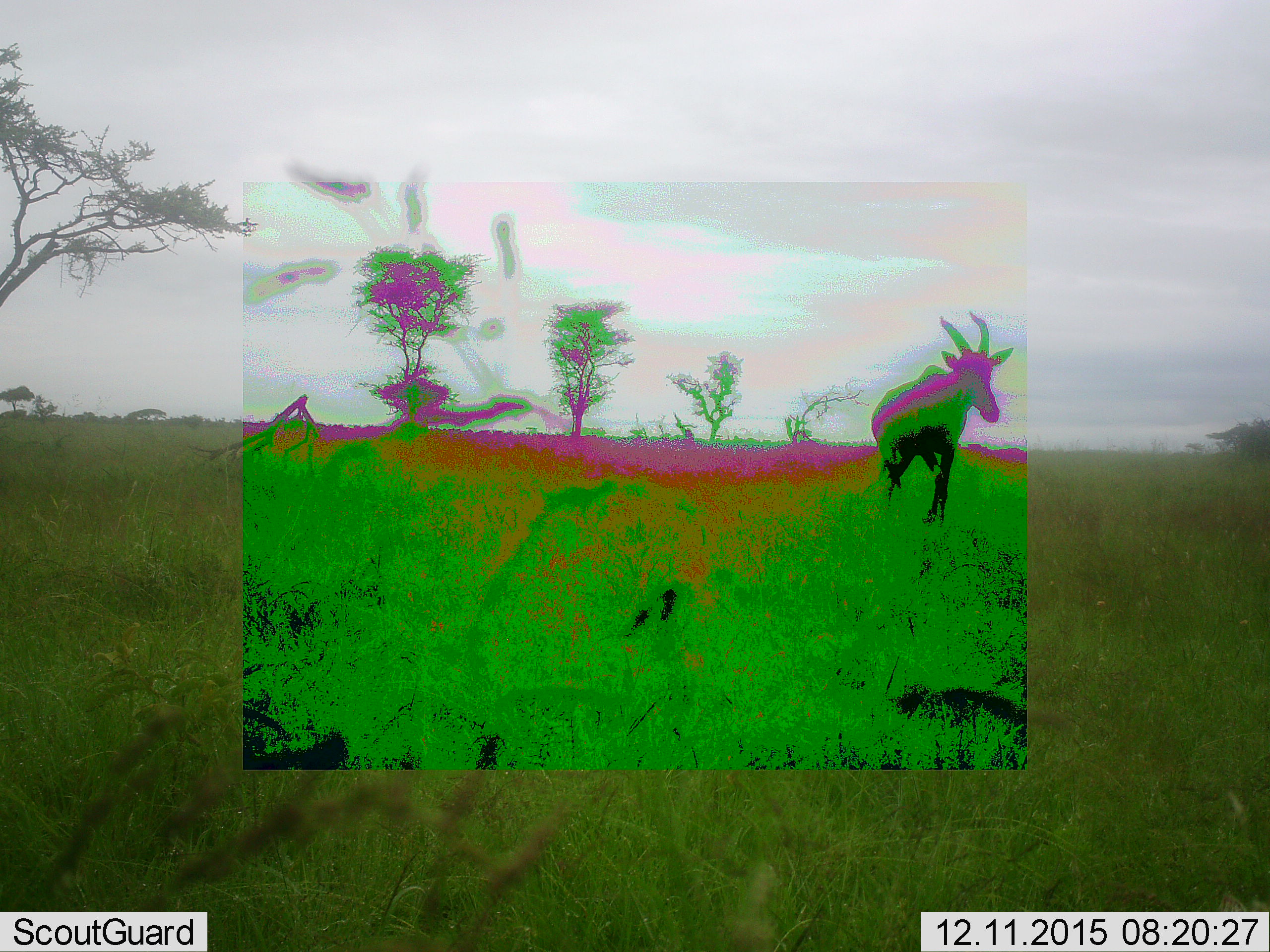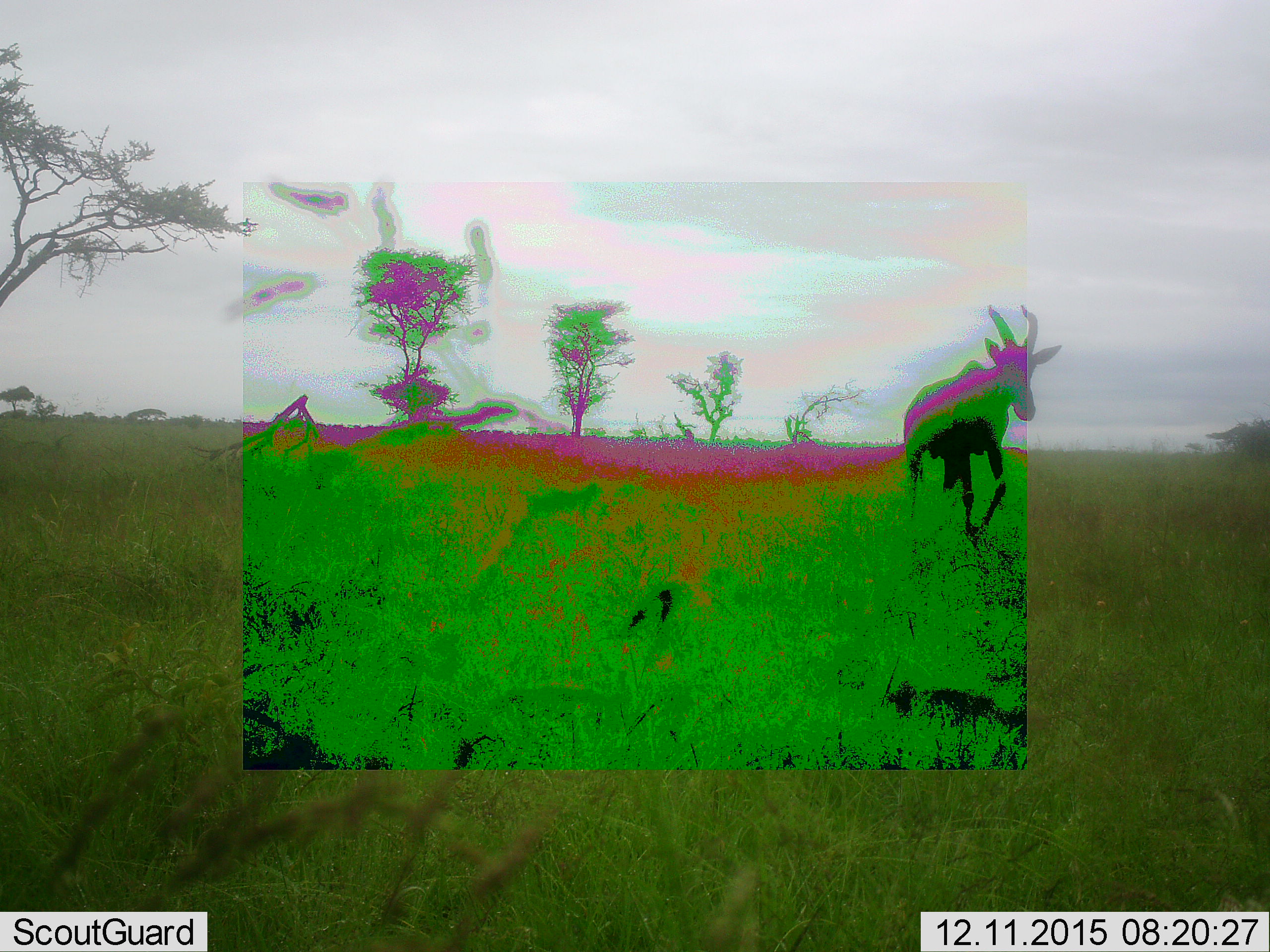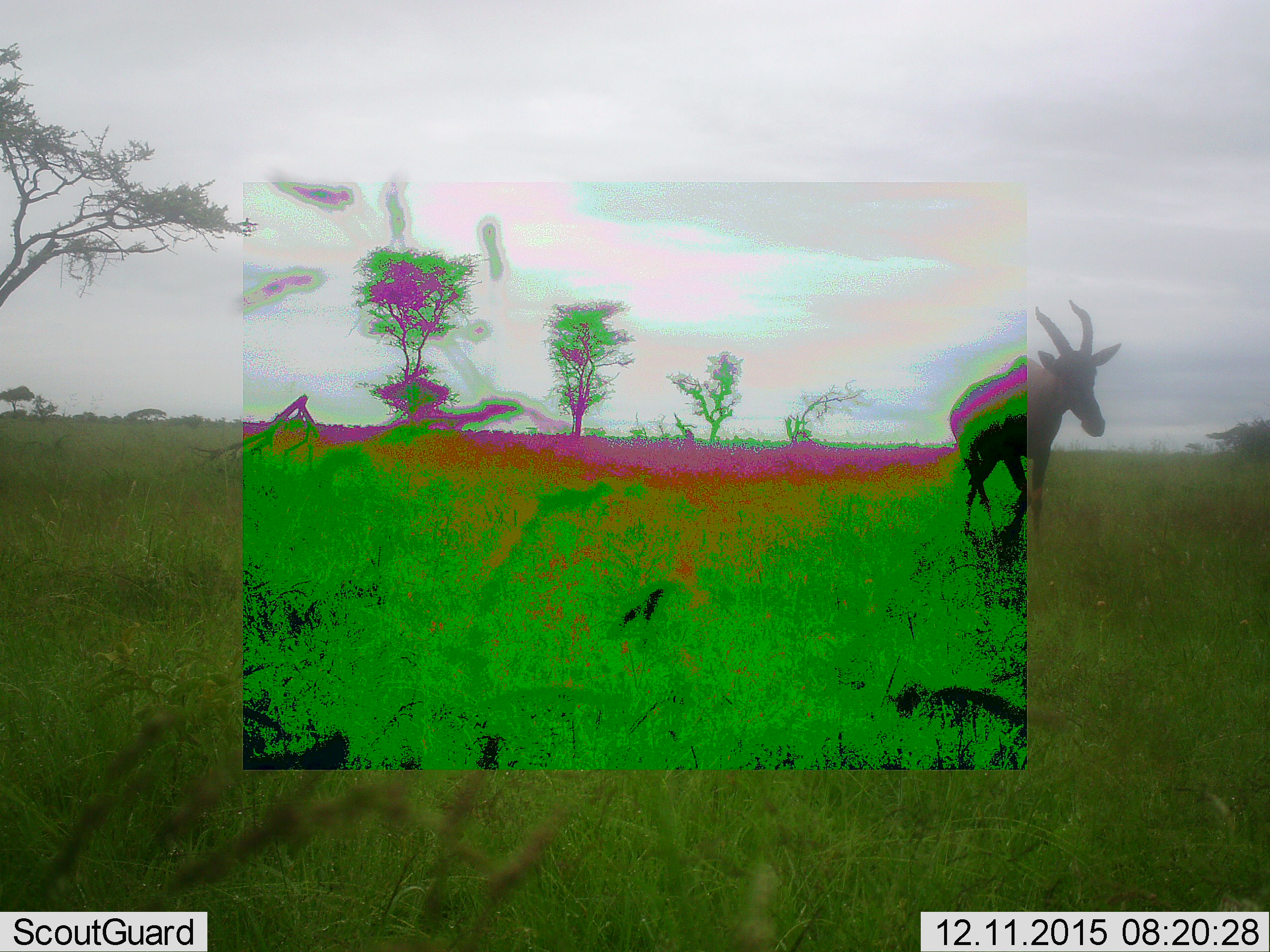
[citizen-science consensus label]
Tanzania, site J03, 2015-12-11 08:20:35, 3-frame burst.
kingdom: Animalia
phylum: Chordata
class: Mammalia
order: Artiodactyla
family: Bovidae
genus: Damaliscus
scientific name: Damaliscus lunatus jimela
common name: topi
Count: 1.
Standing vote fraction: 17%.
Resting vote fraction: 0%.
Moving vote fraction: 83%.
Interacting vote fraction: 0%.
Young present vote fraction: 0%.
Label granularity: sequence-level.